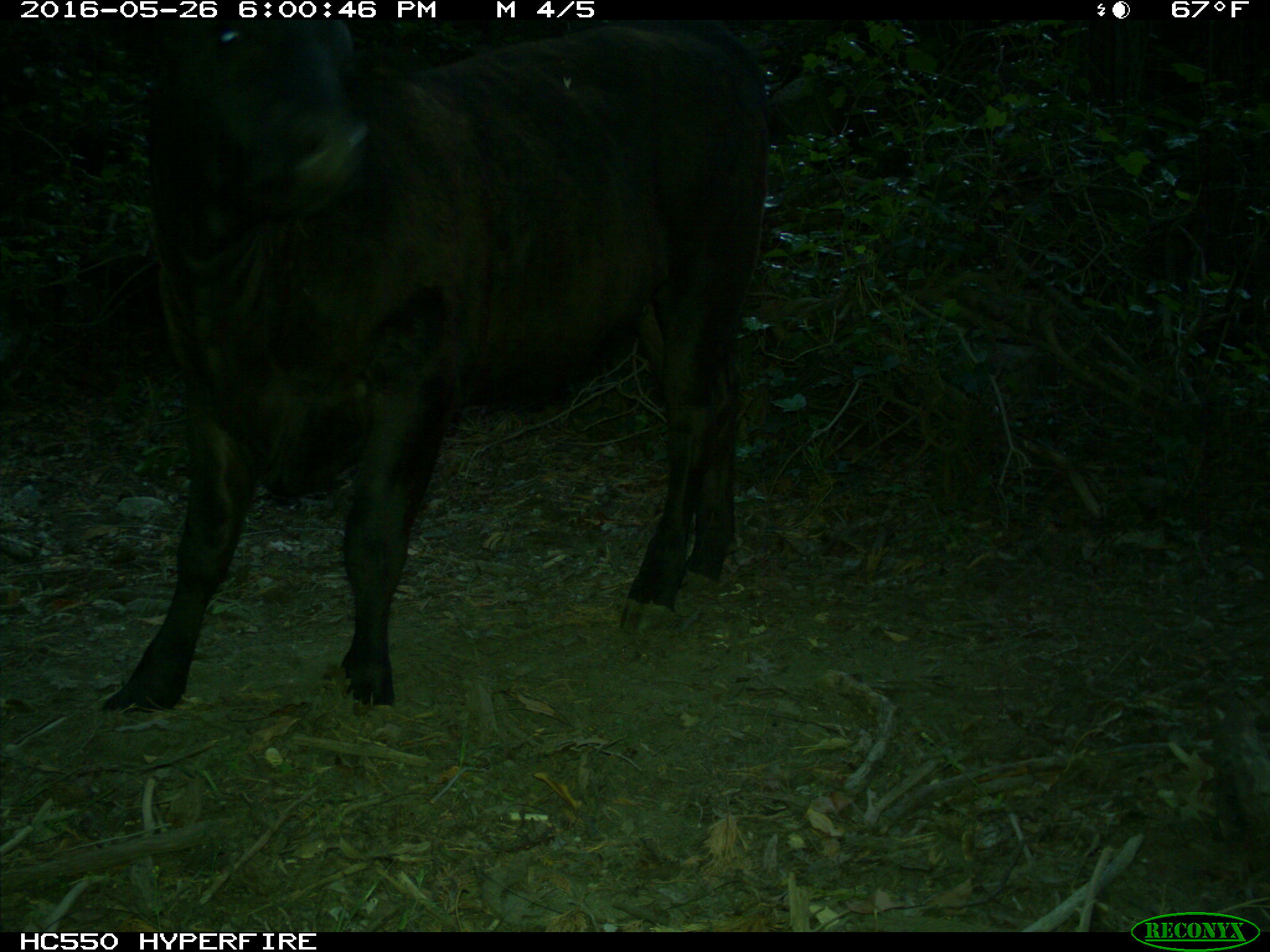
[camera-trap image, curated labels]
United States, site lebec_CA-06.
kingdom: Animalia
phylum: Chordata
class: Mammalia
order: Artiodactyla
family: Bovidae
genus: Bos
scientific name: Bos taurus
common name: domestic cow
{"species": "Bos taurus (domestic cow)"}